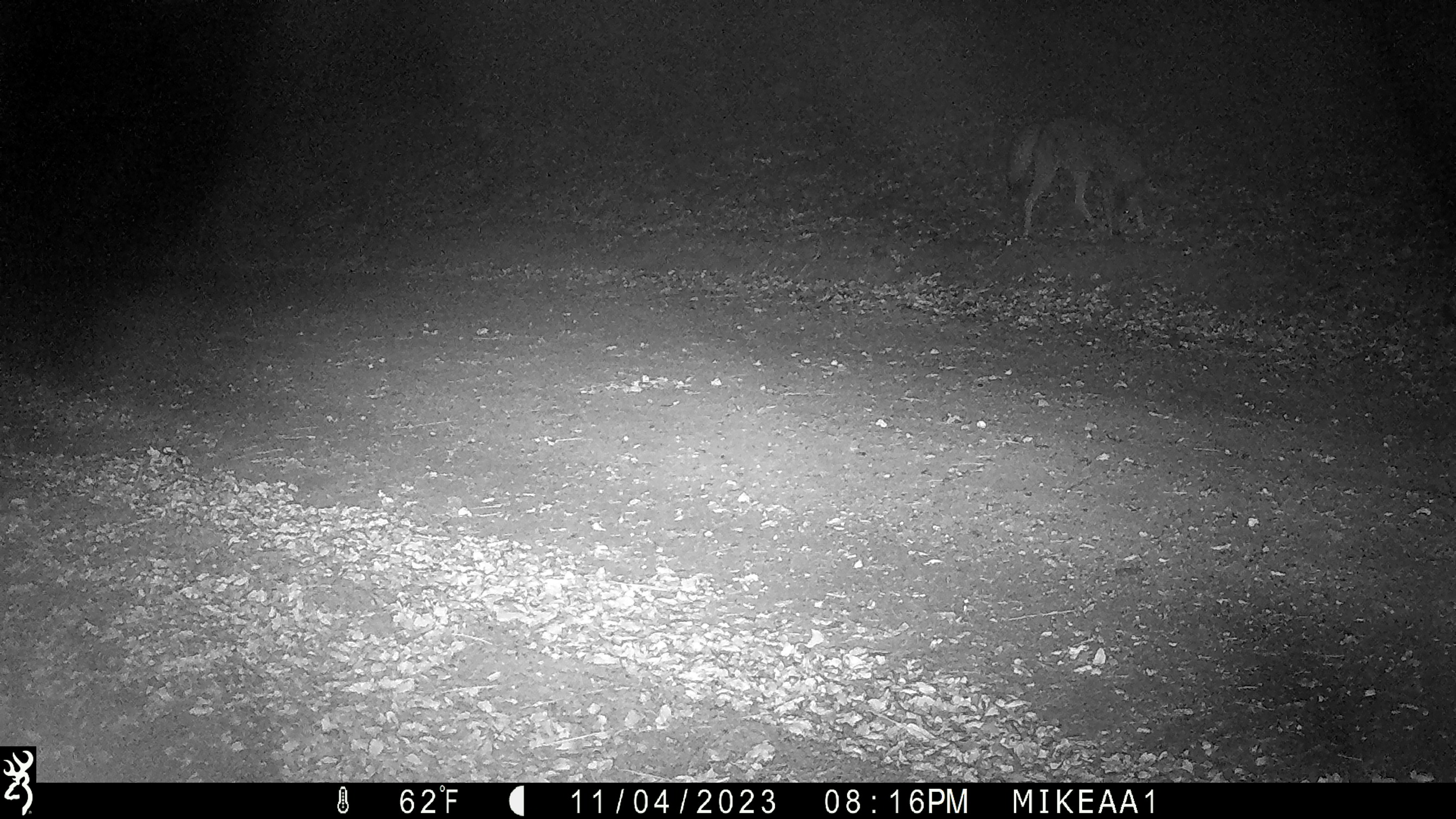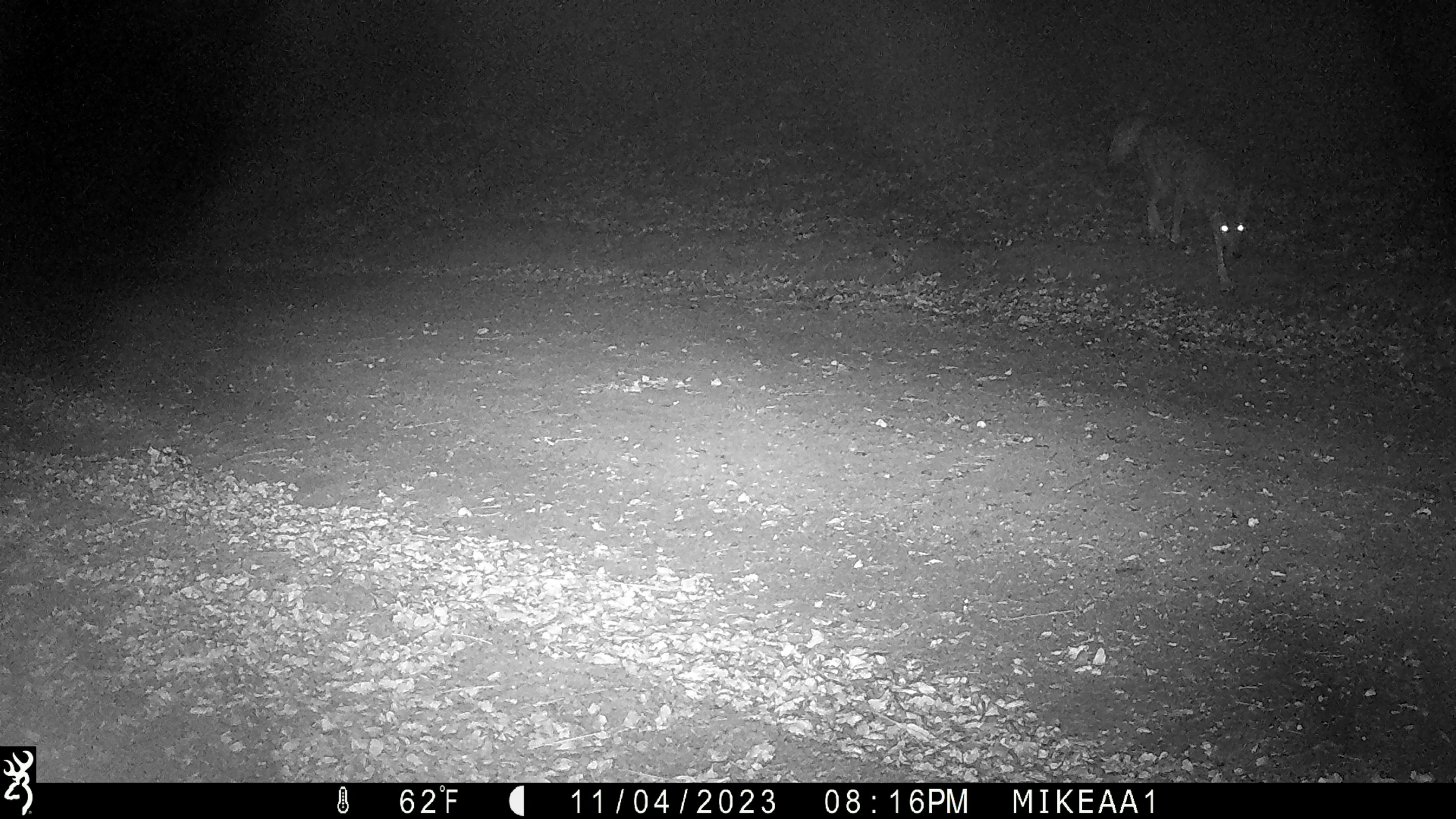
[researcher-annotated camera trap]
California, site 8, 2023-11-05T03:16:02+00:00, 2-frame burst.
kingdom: Animalia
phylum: Chordata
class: Mammalia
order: Carnivora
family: Canidae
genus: Canis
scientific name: Canis latrans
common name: coyote